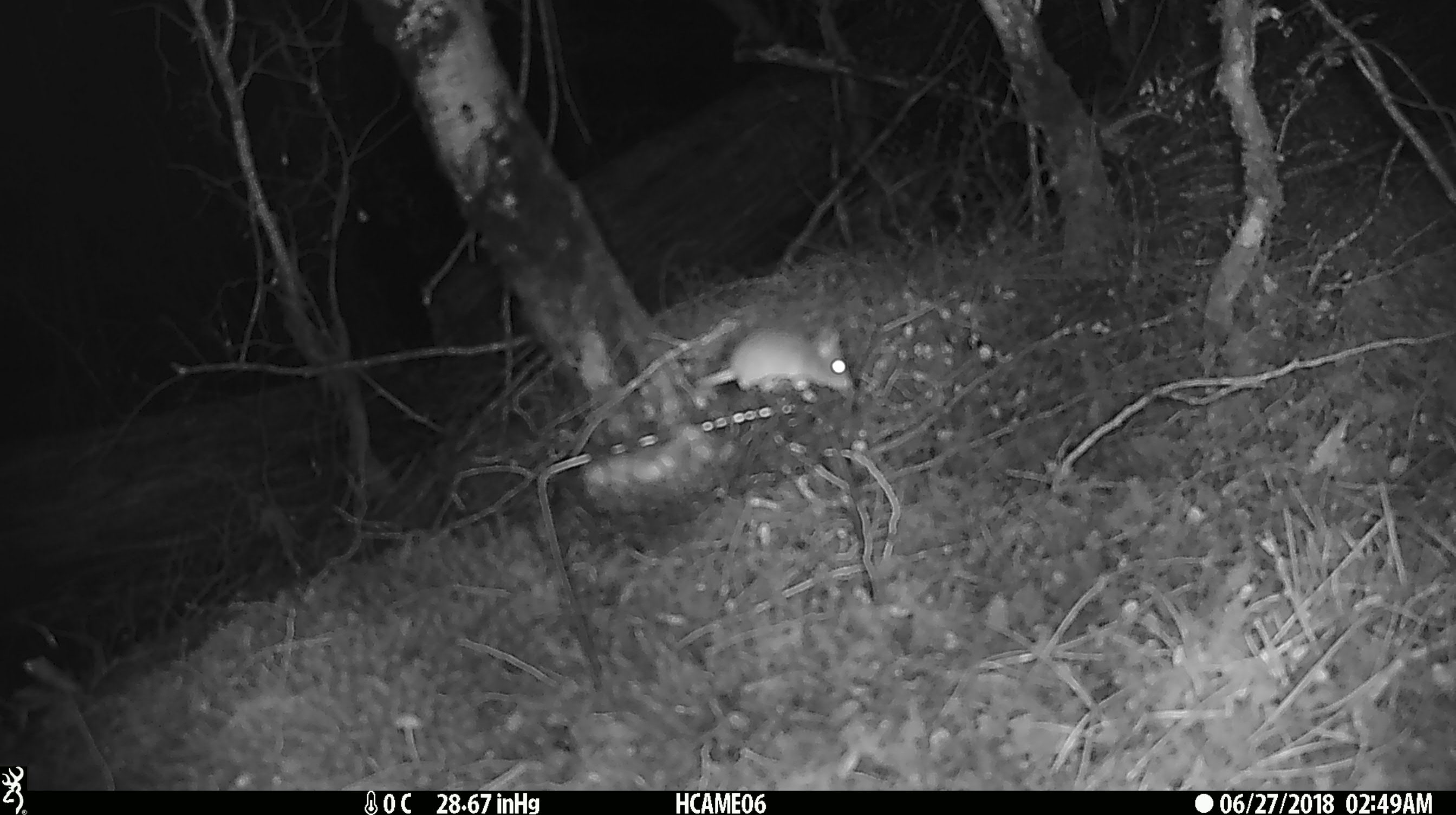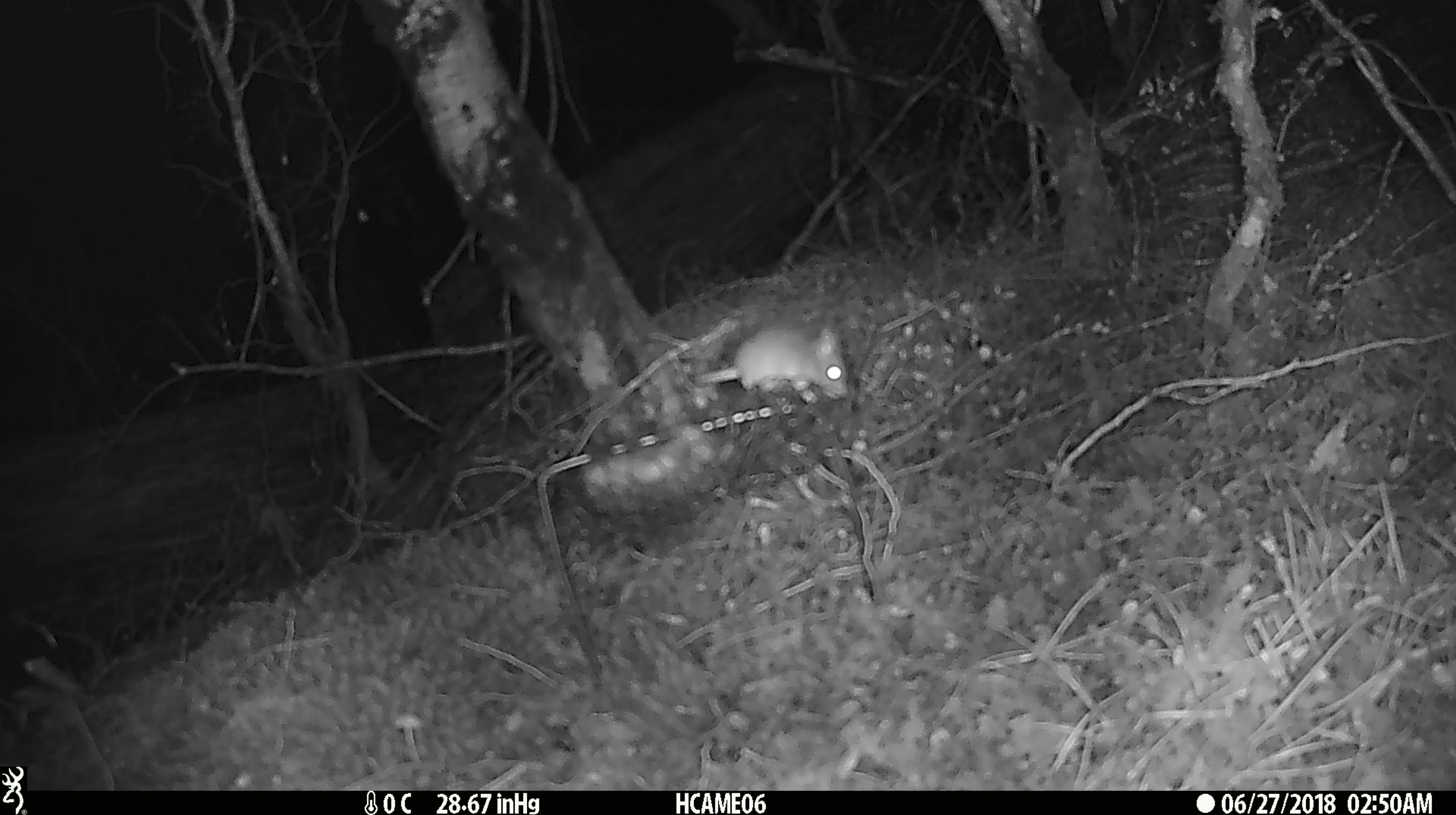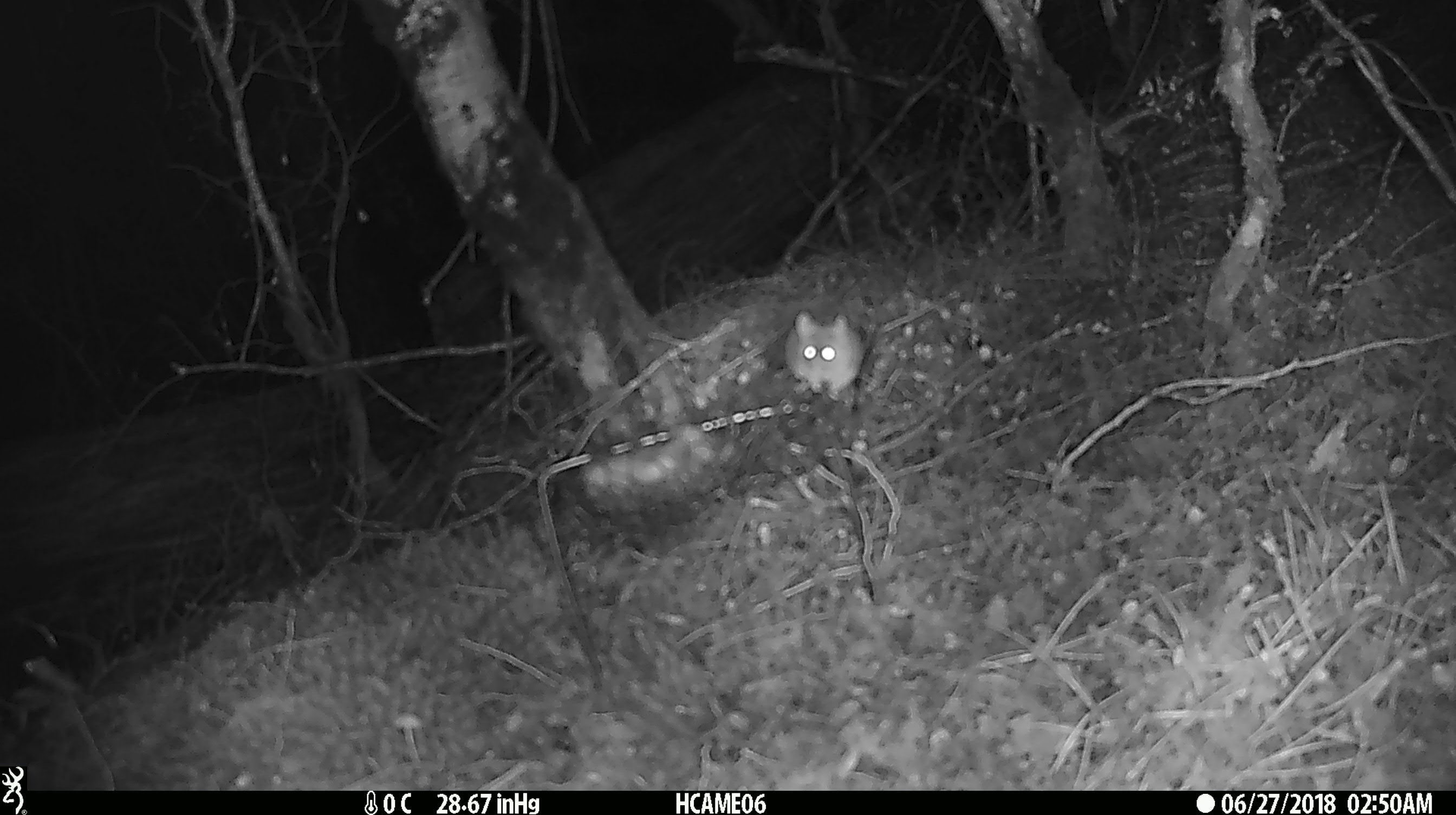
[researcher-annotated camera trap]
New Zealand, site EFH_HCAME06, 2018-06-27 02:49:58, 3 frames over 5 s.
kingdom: Animalia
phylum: Chordata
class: Mammalia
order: Rodentia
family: Muridae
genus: Mus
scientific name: Mus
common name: mouse